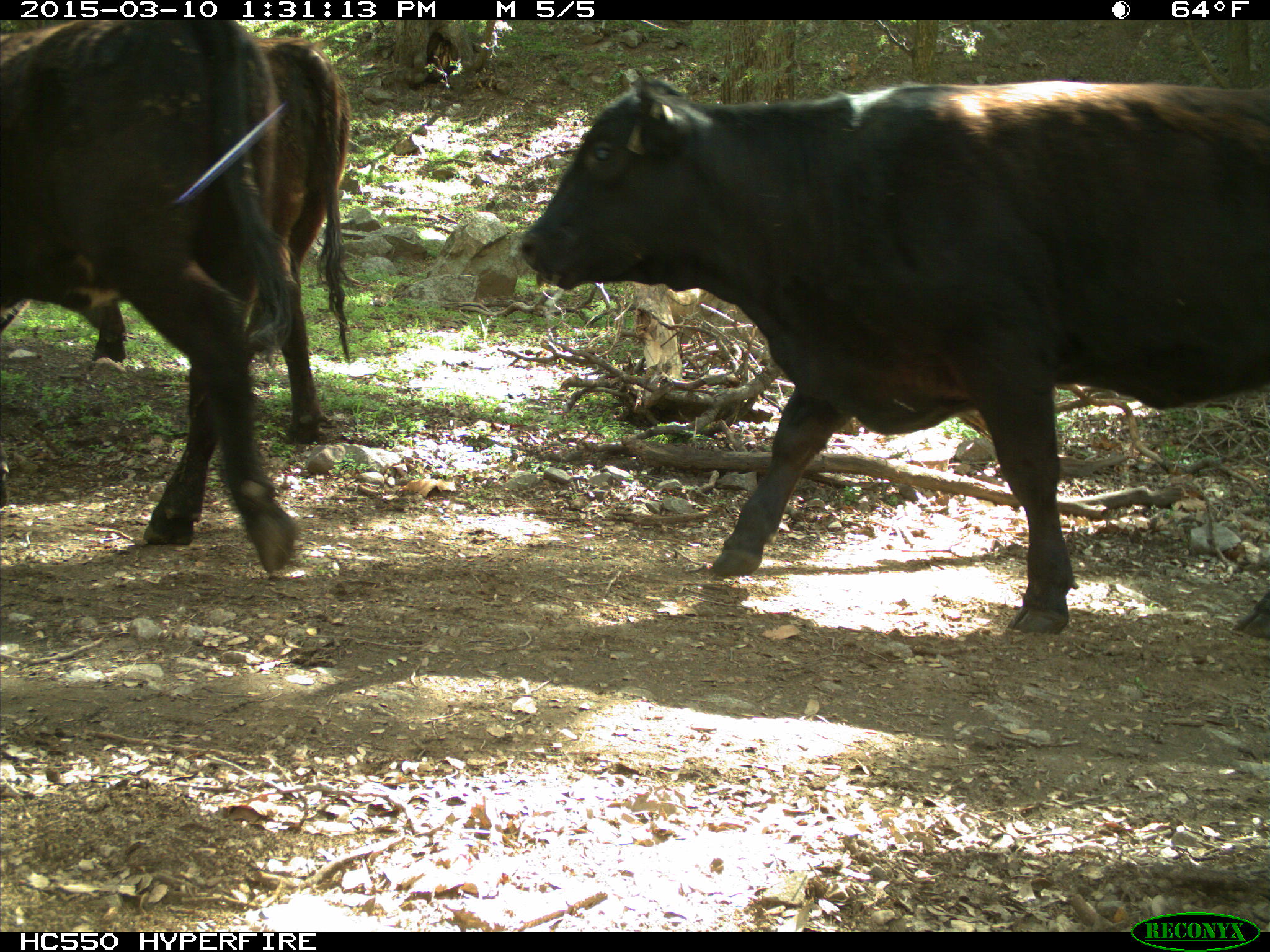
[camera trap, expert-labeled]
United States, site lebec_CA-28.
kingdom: Animalia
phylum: Chordata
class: Mammalia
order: Artiodactyla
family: Bovidae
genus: Bos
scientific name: Bos taurus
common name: domestic cow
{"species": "Bos taurus (domestic cow)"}